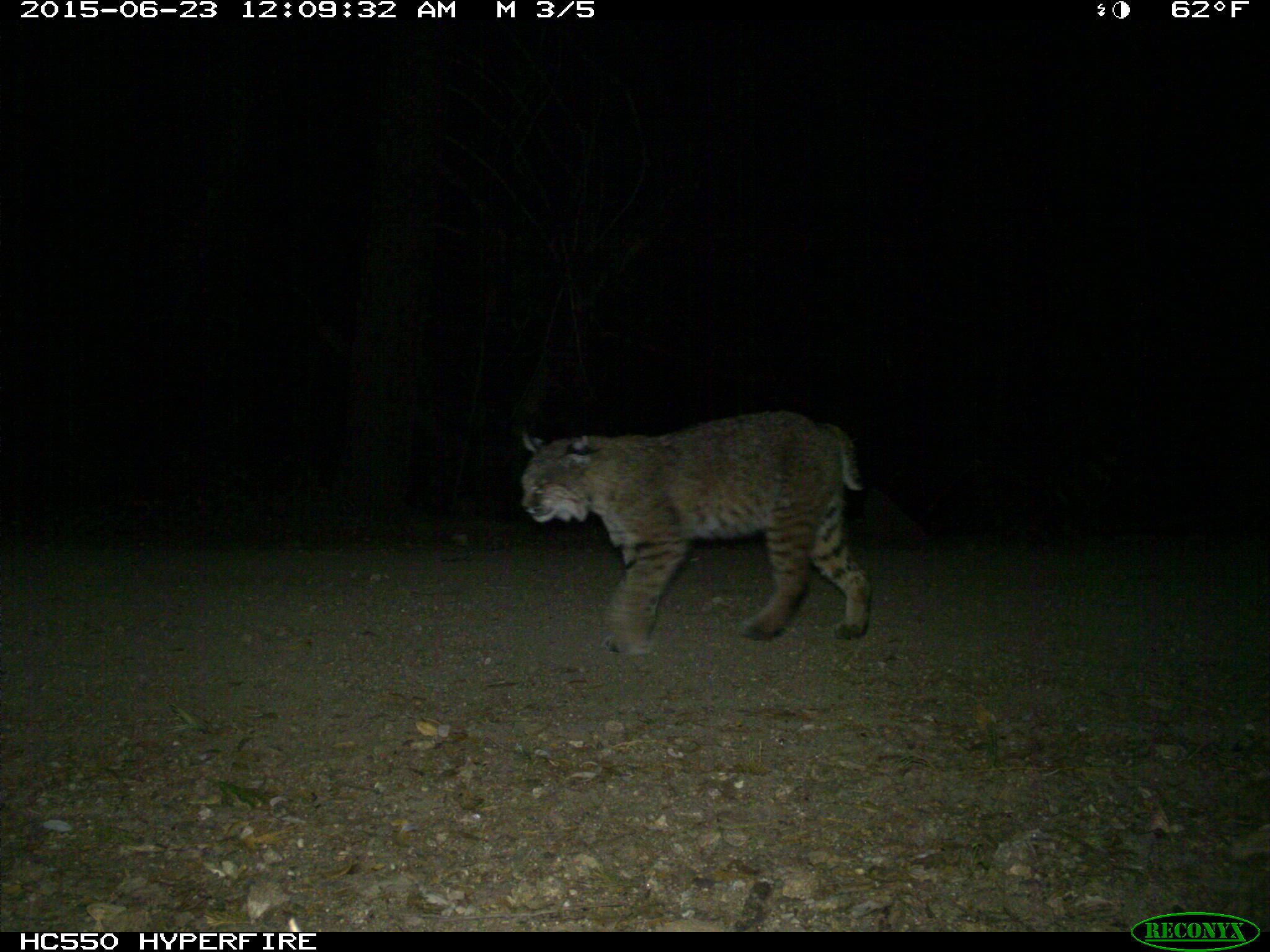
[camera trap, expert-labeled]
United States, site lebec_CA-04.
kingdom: Animalia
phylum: Chordata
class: Mammalia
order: Carnivora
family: Felidae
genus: Lynx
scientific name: Lynx rufus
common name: bobcat